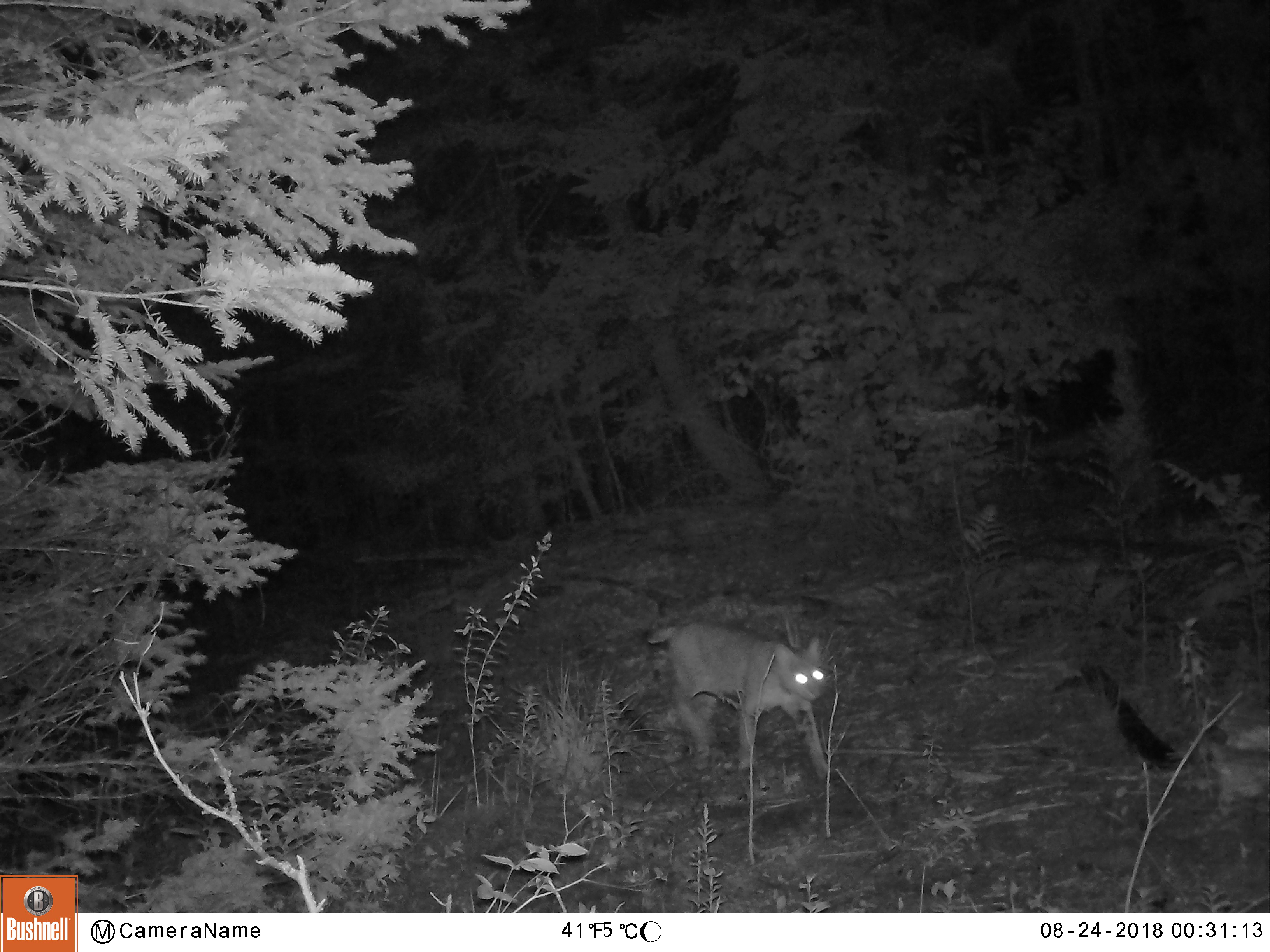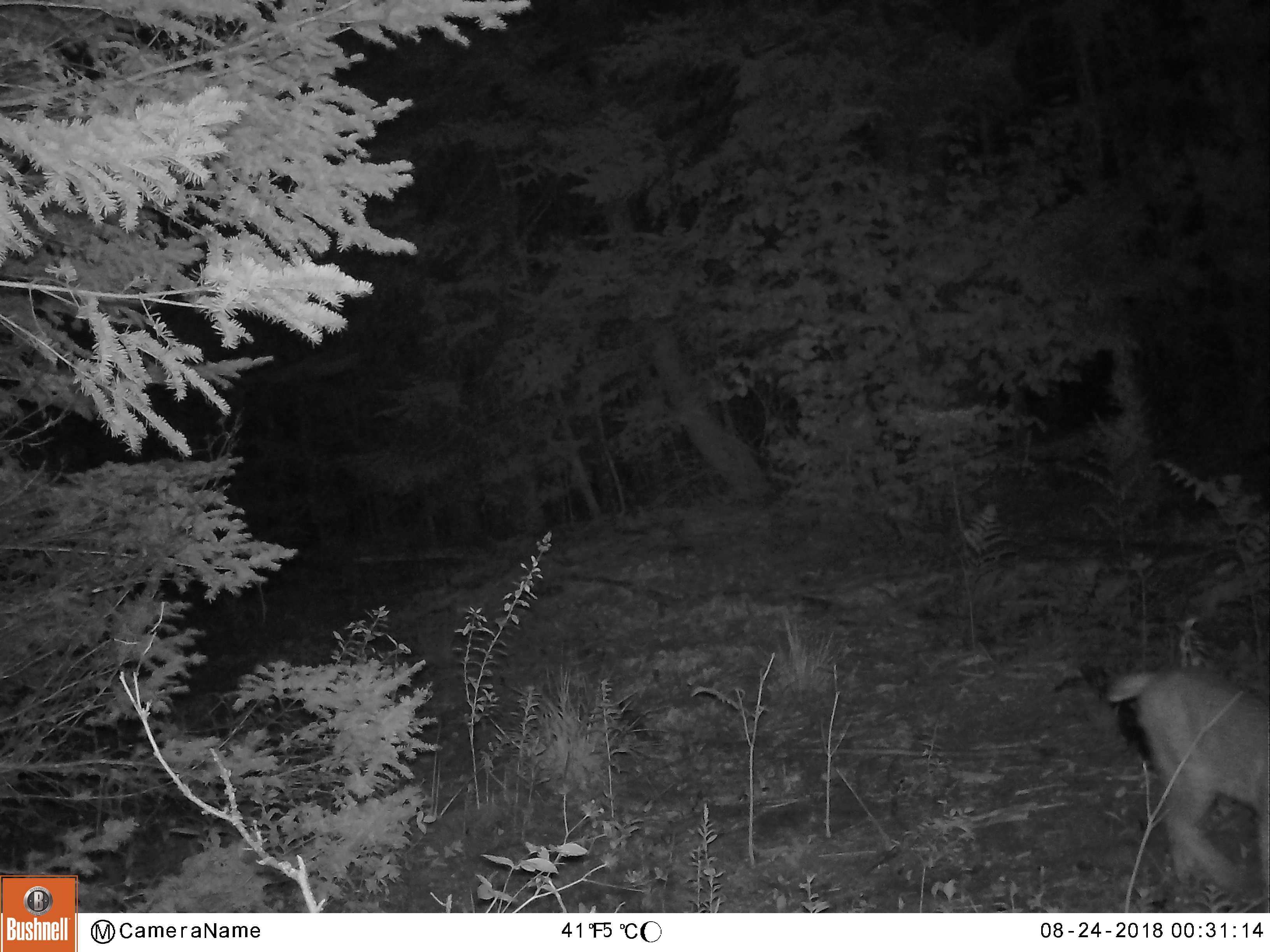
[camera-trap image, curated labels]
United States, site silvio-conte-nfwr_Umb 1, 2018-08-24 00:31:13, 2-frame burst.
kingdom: Animalia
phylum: Chordata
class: Mammalia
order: Carnivora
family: Felidae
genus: Lynx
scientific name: Lynx rufus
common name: bobcat